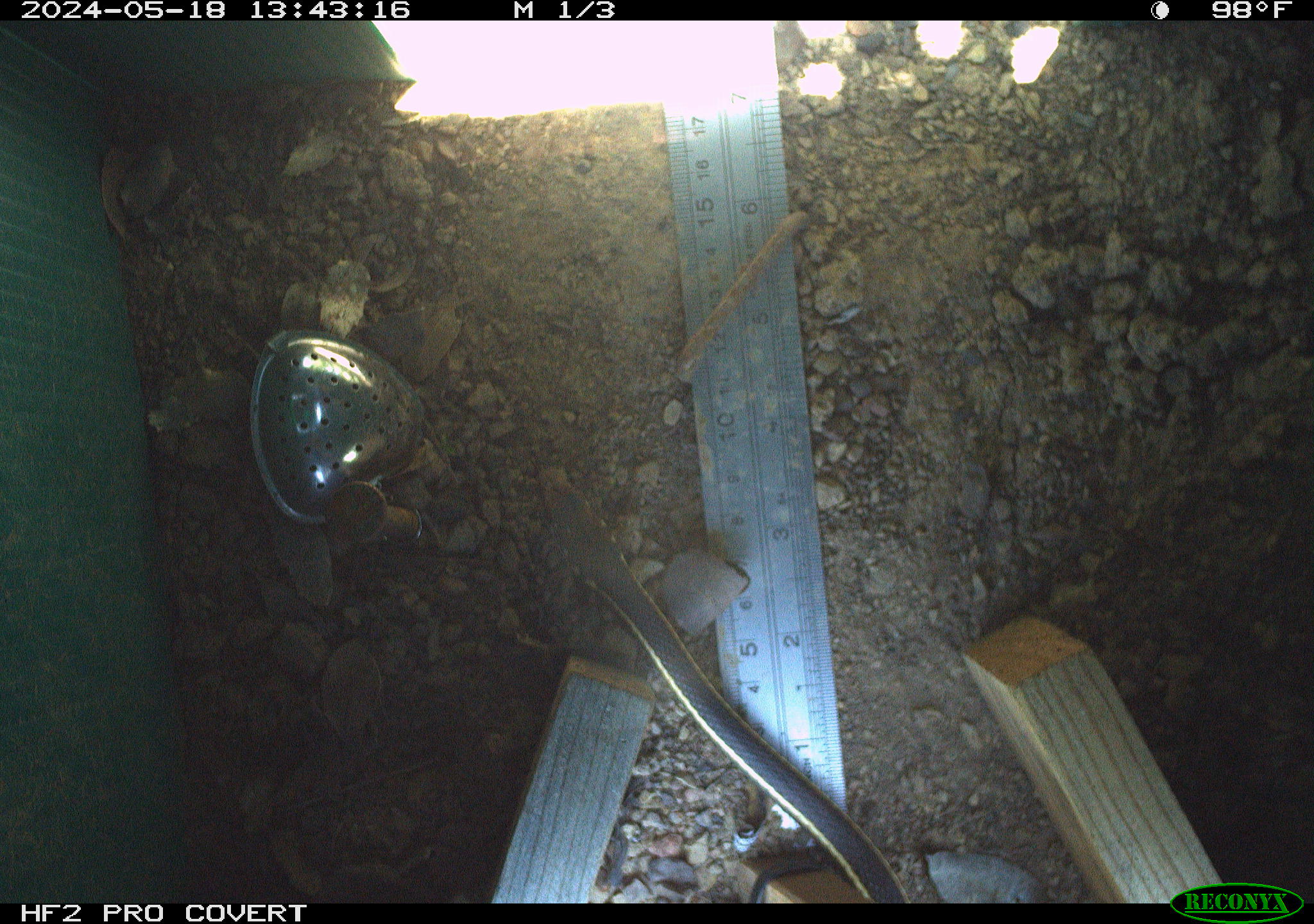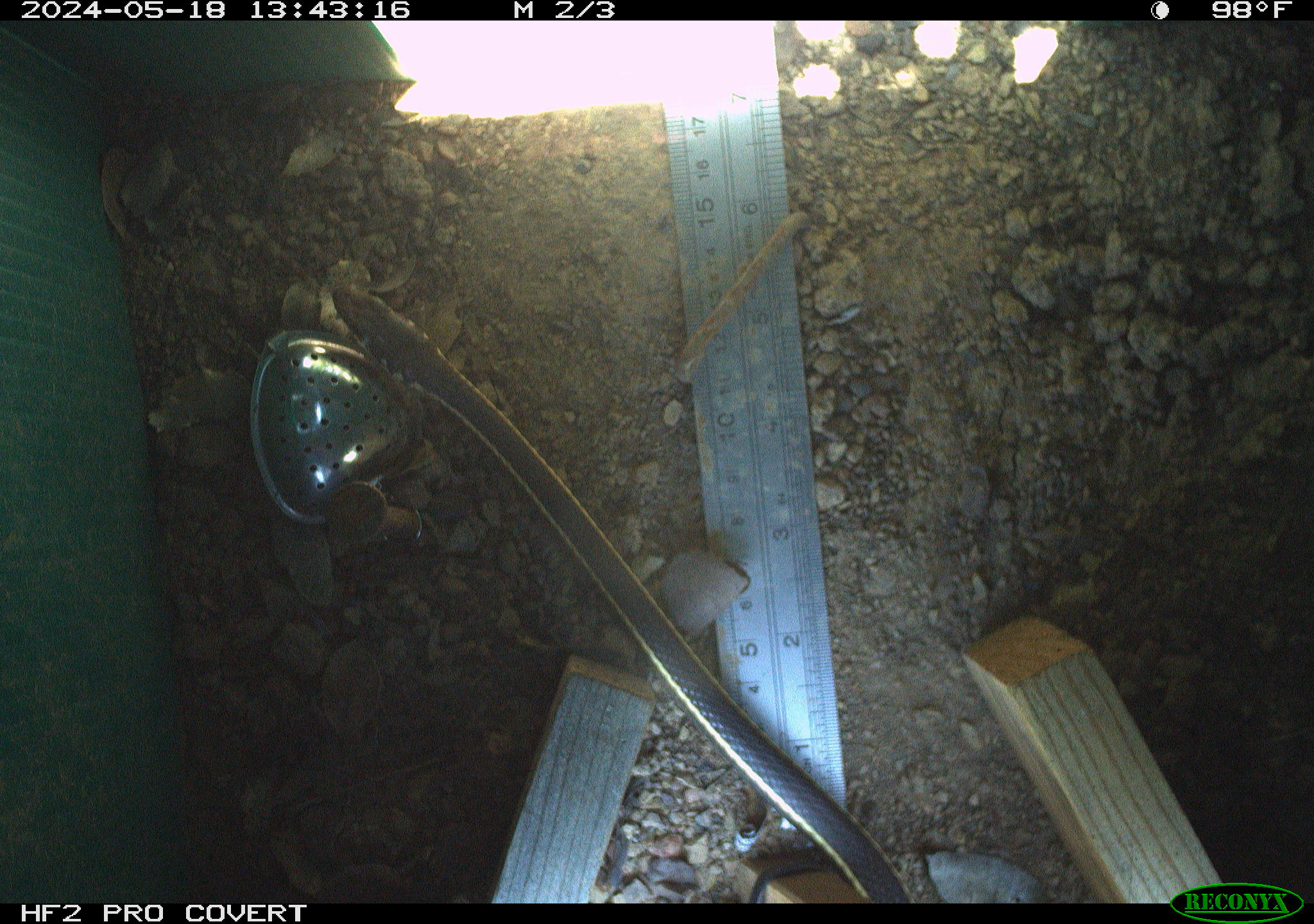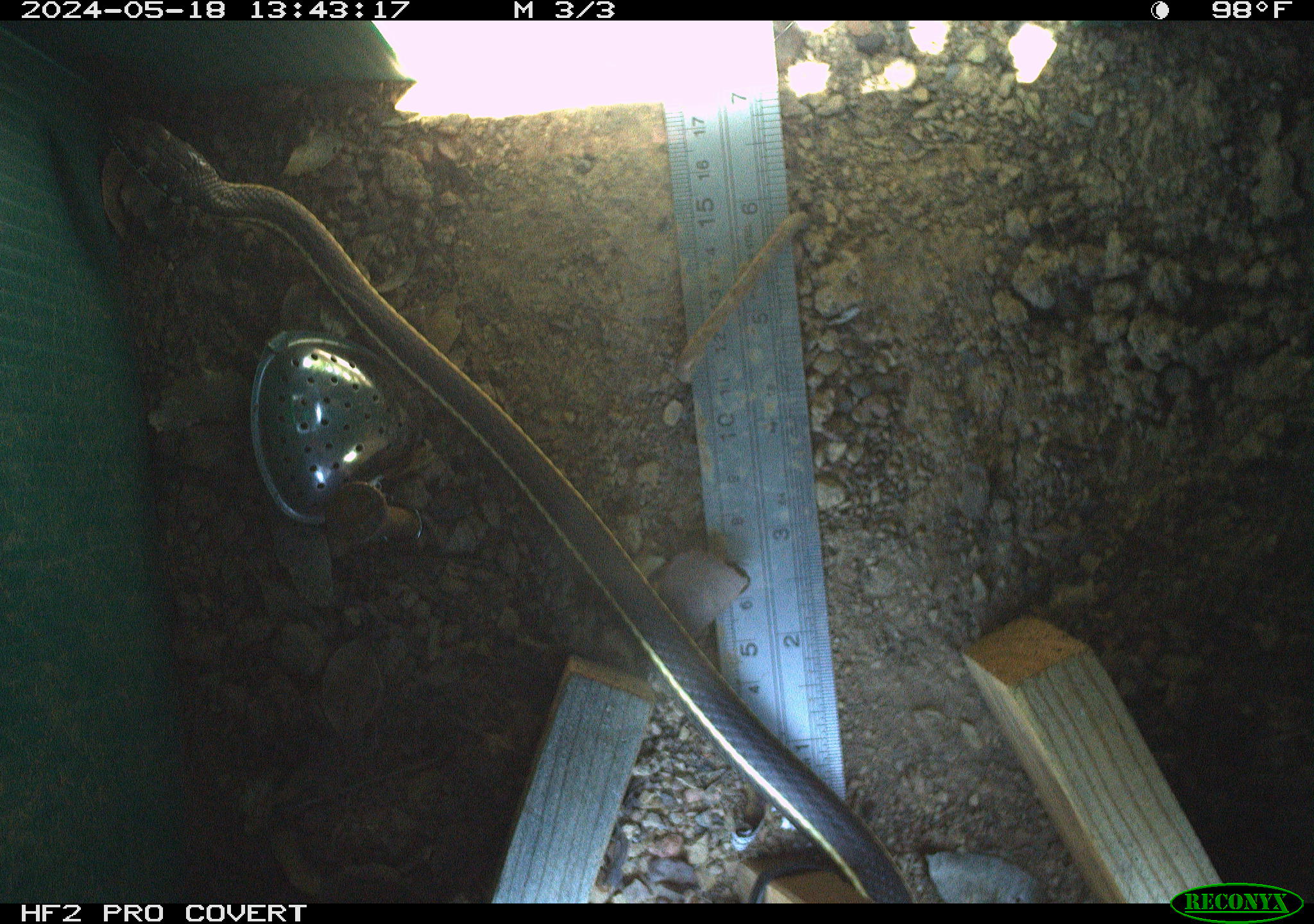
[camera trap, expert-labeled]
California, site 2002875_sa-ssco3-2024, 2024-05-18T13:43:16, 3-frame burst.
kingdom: Animalia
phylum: Chordata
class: Reptilia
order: Squamata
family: Colubridae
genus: Masticophis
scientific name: Masticophis lateralis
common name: striped racer